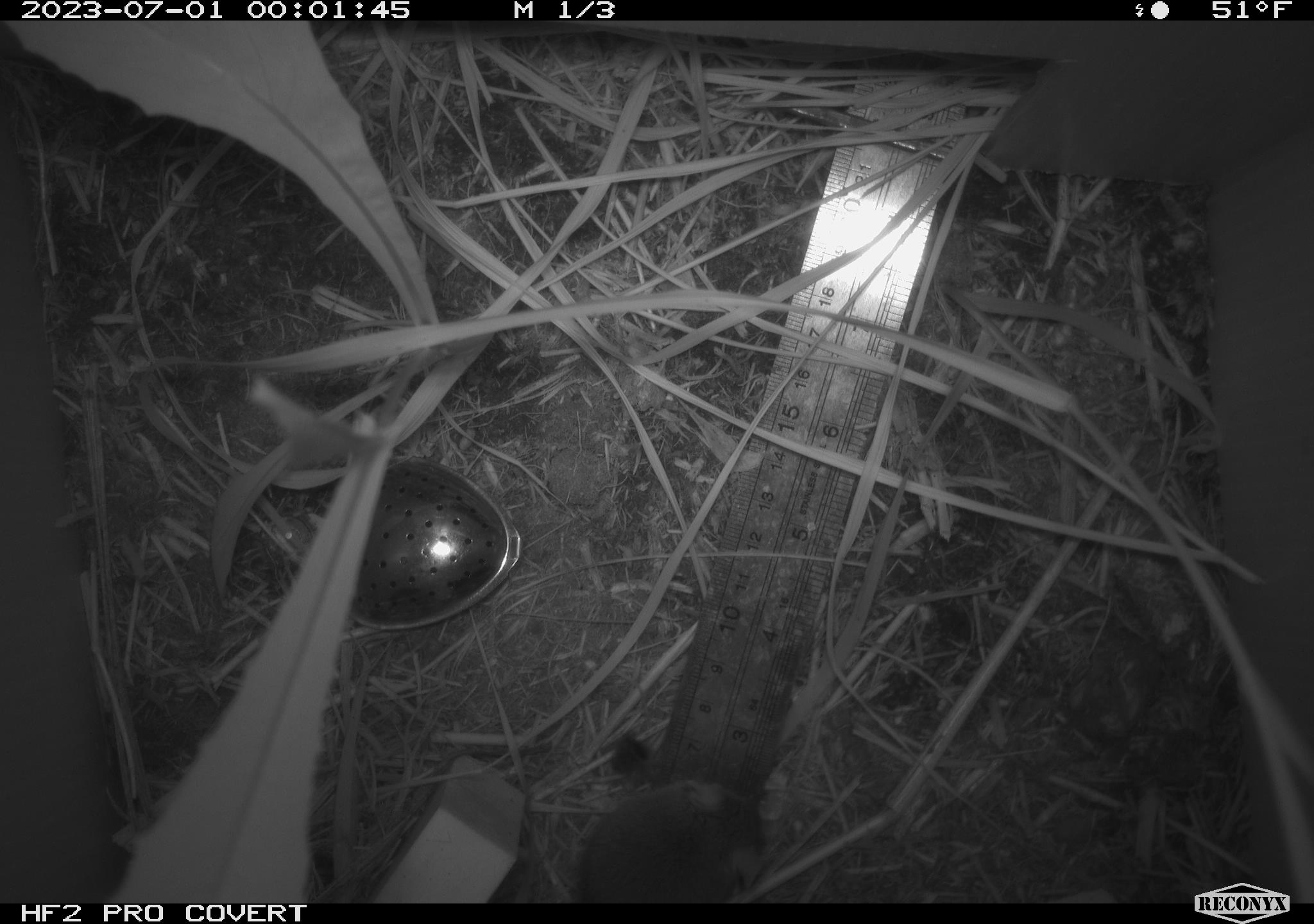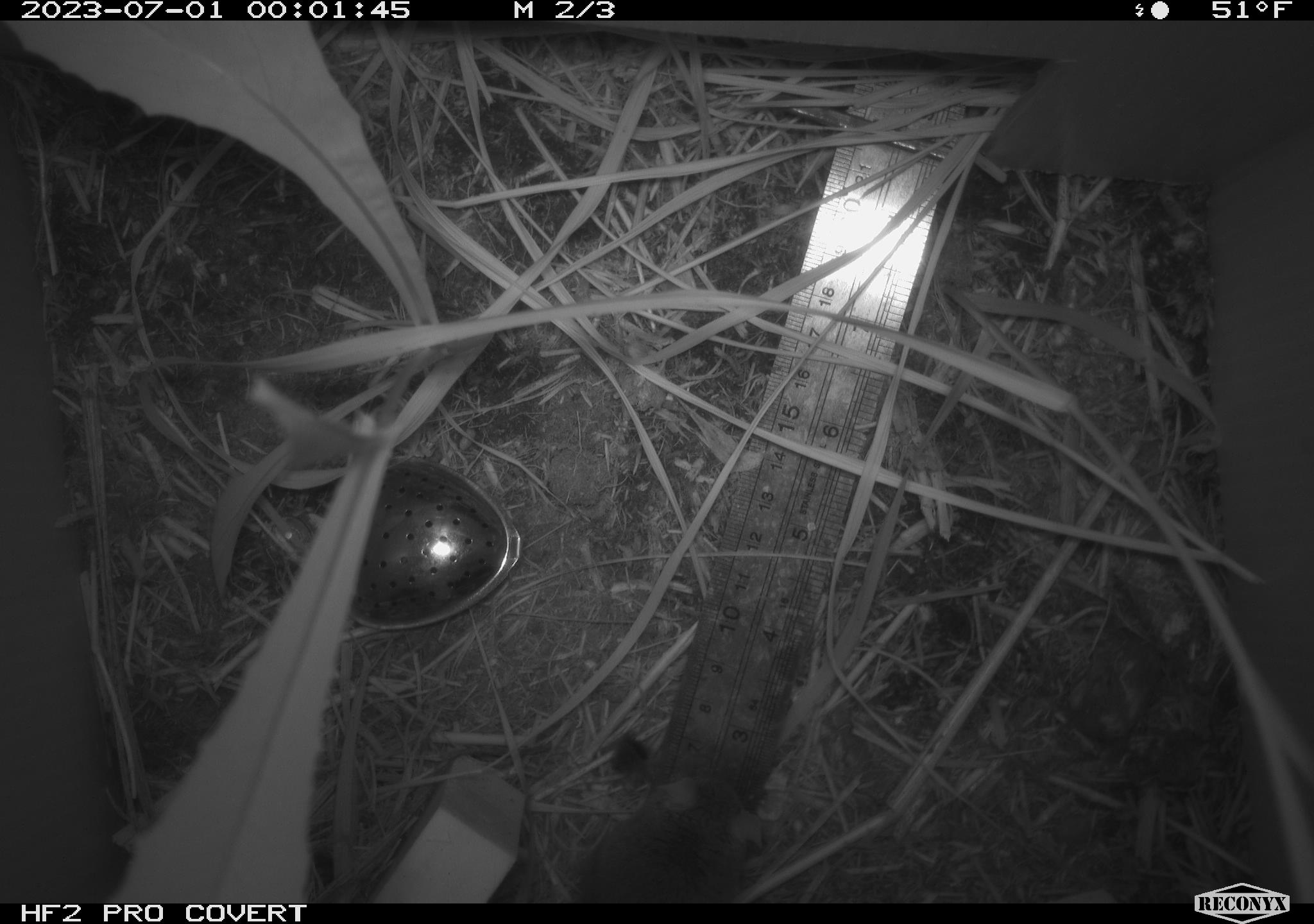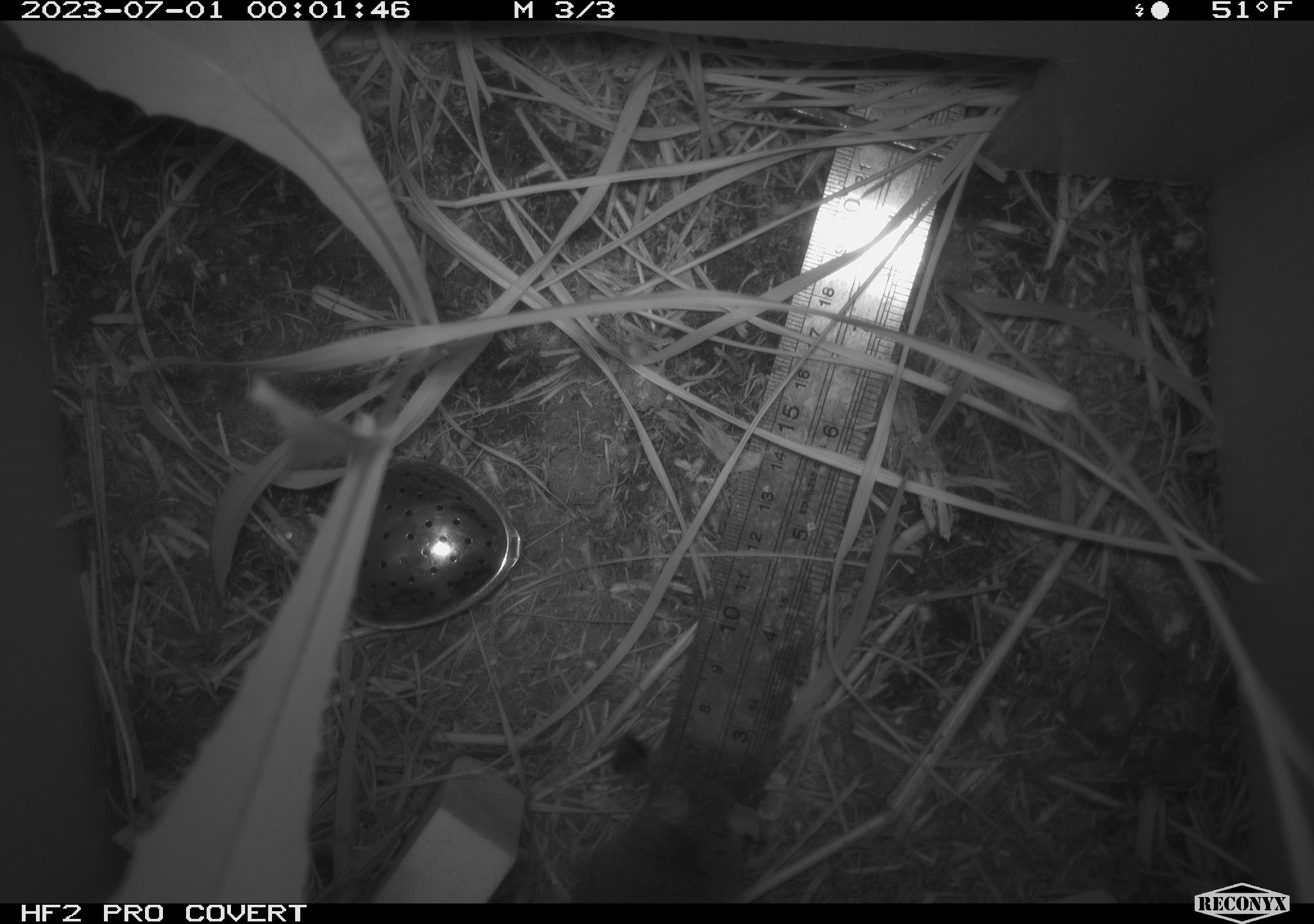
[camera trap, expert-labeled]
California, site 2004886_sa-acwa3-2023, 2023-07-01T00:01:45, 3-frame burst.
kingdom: Animalia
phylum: Chordata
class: Mammalia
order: Rodentia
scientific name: Rodentia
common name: mouse species